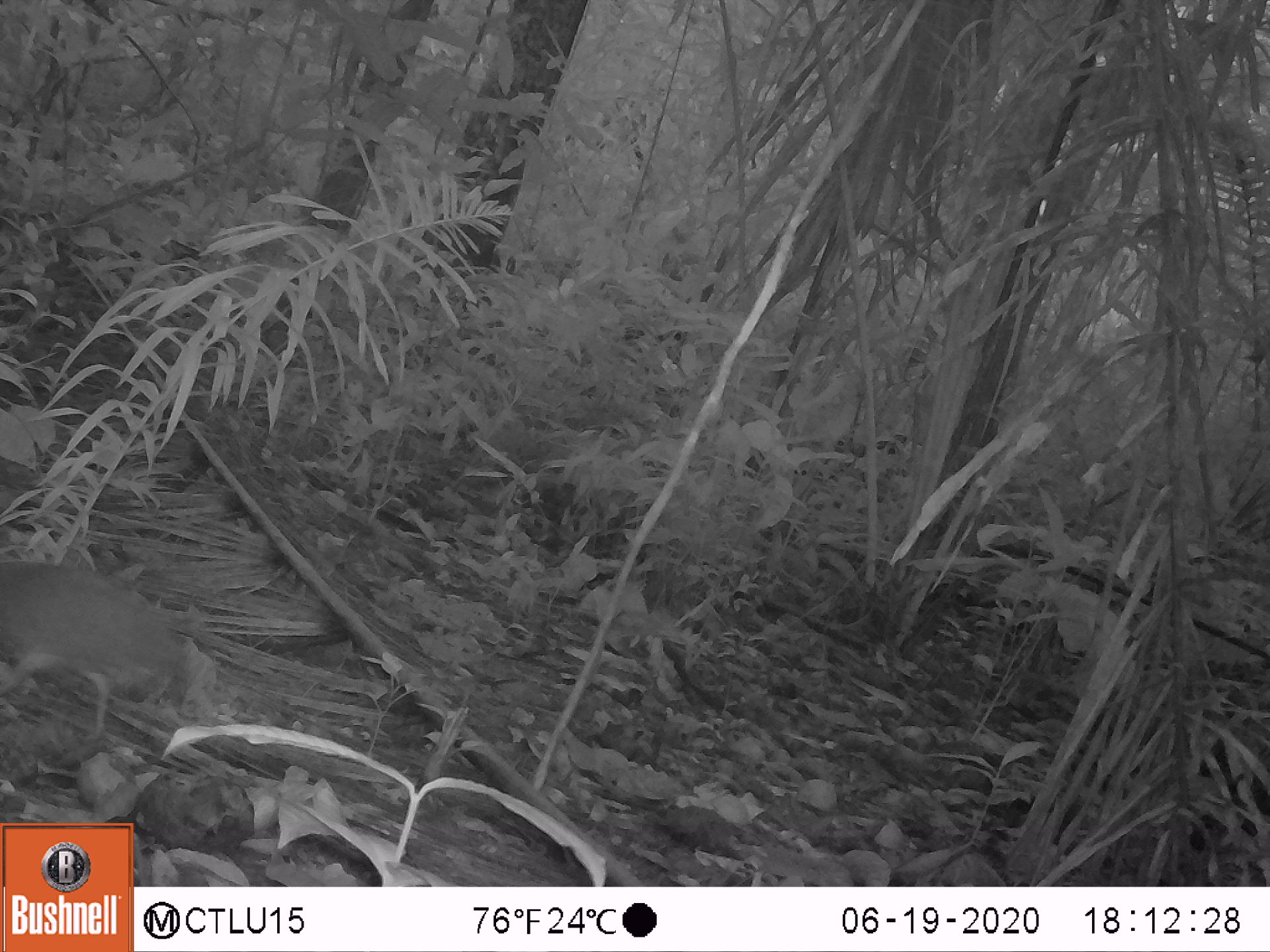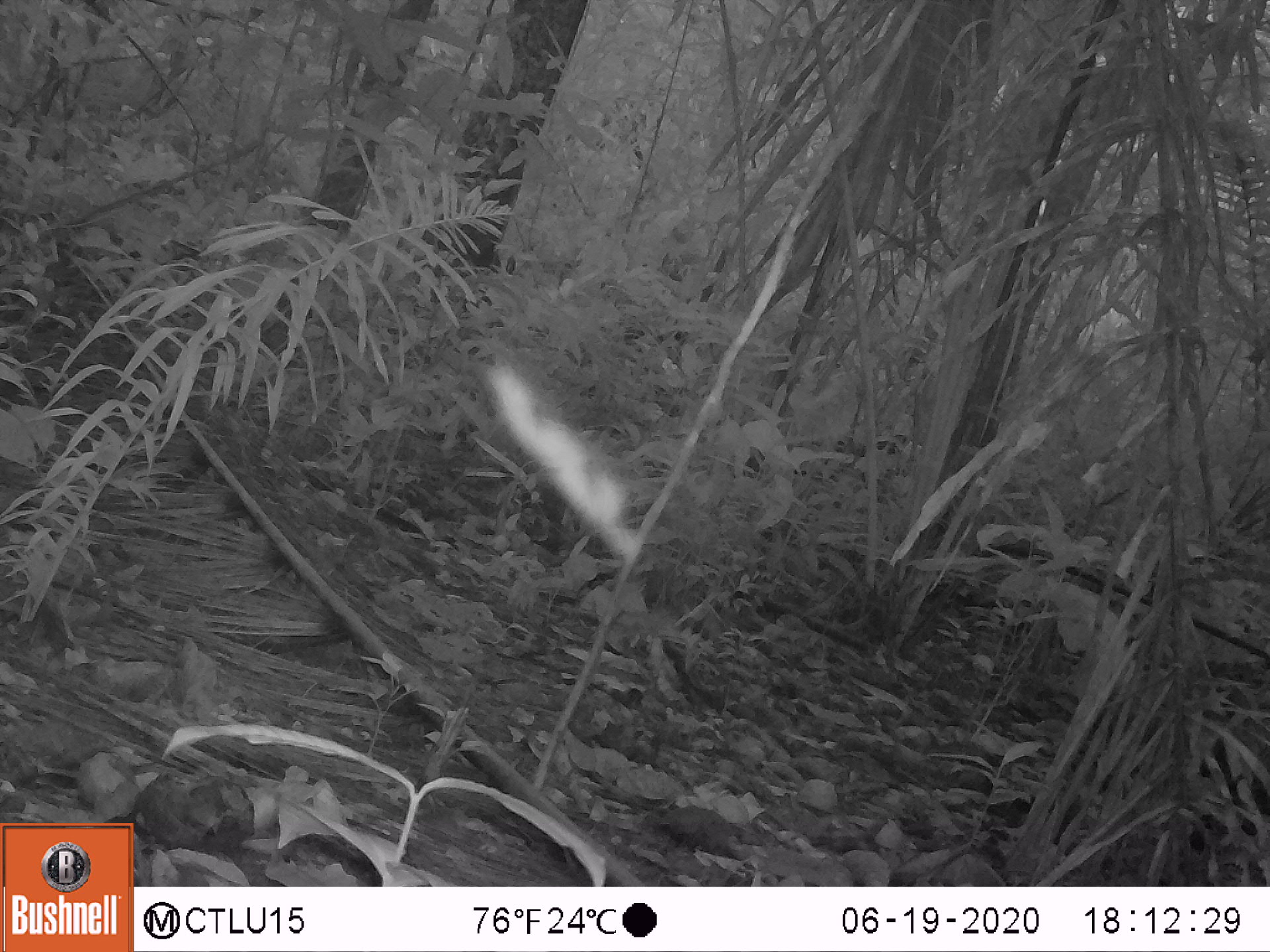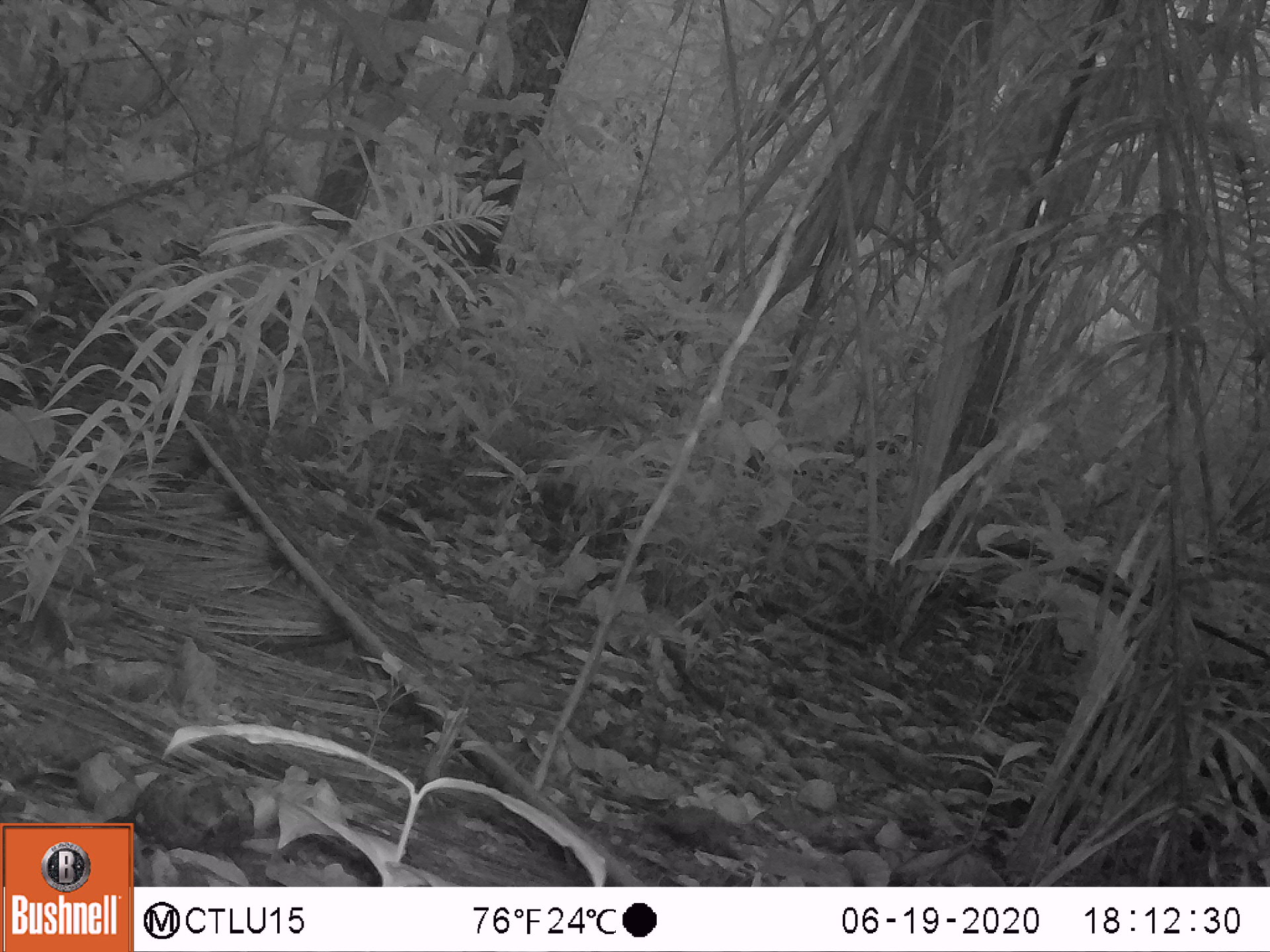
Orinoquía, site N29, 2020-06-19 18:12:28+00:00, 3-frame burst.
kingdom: Animalia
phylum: Chordata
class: Aves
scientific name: Aves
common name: bird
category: unknown bird